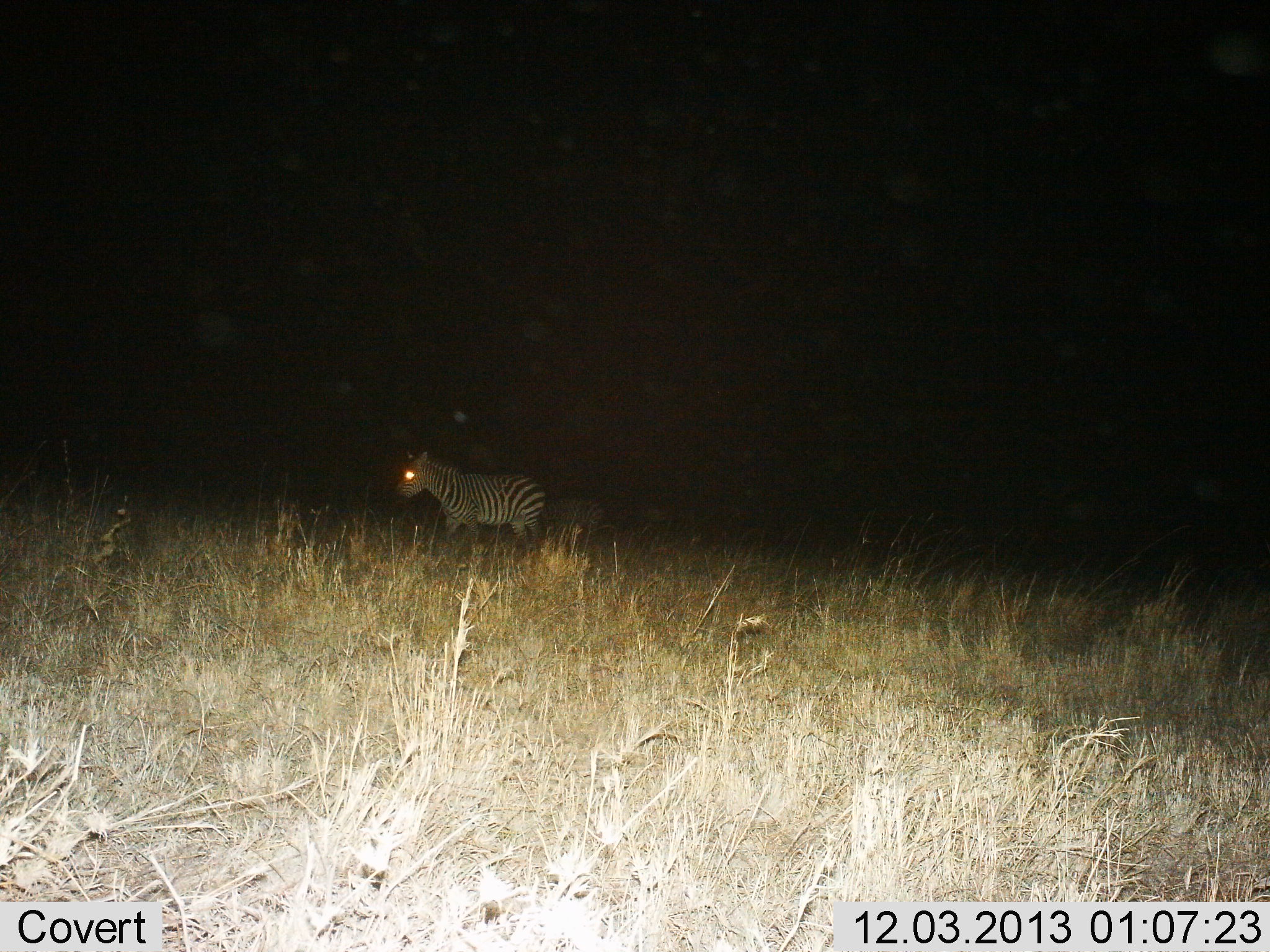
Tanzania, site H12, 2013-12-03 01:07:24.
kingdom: Animalia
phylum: Chordata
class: Mammalia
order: Perissodactyla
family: Equidae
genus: Equus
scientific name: Equus quagga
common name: plains zebra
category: zebra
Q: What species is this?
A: Zebra (plains zebra) (Equus quagga).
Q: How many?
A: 1.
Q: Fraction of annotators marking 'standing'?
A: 70%.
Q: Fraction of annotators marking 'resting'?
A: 0%.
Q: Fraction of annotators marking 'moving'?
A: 30%.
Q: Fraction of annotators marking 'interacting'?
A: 0%.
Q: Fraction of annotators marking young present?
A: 0%.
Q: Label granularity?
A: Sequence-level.